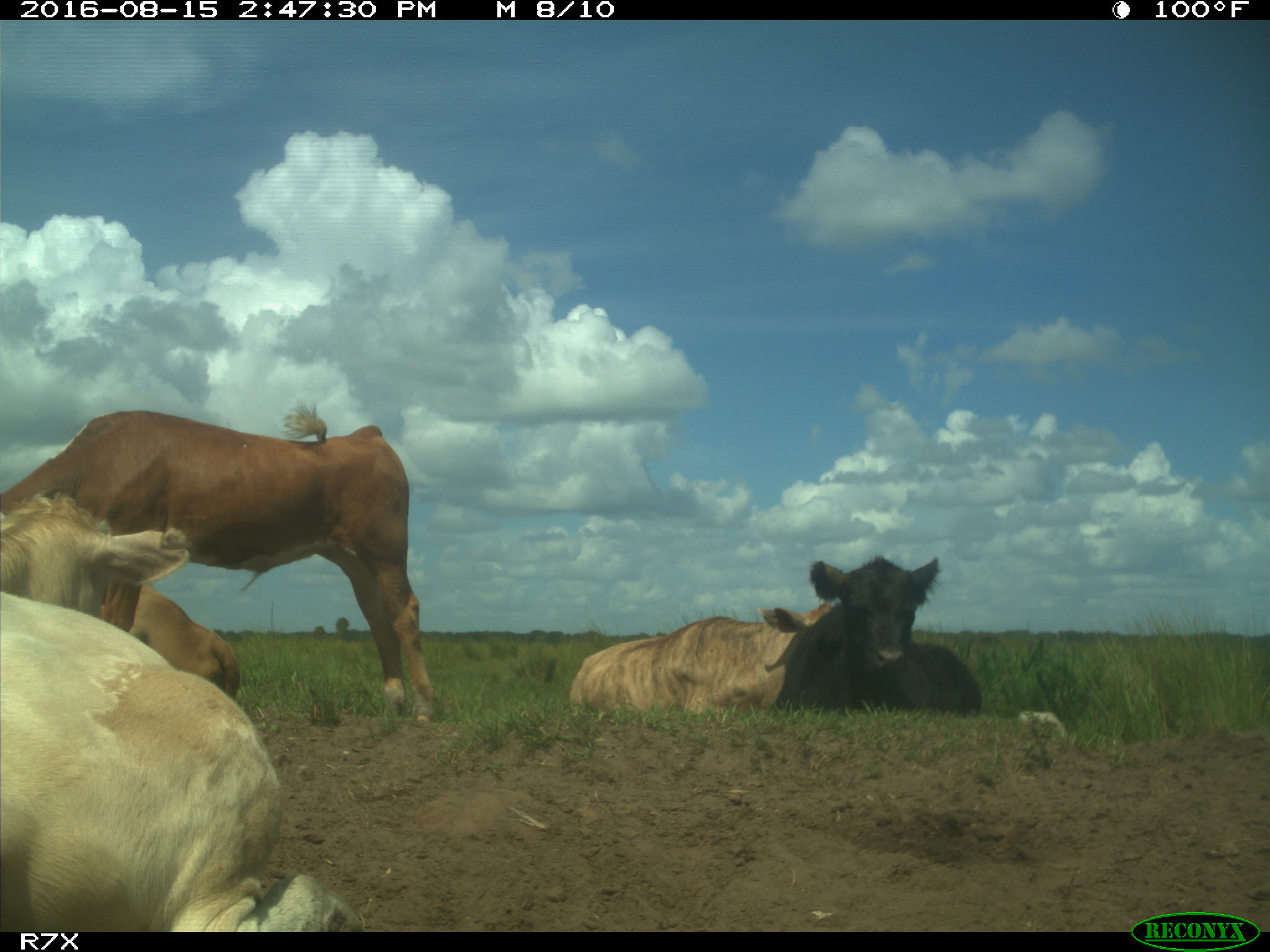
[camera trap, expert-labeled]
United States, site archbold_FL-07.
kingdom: Animalia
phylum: Chordata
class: Mammalia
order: Artiodactyla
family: Bovidae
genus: Bos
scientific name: Bos taurus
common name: domestic cow